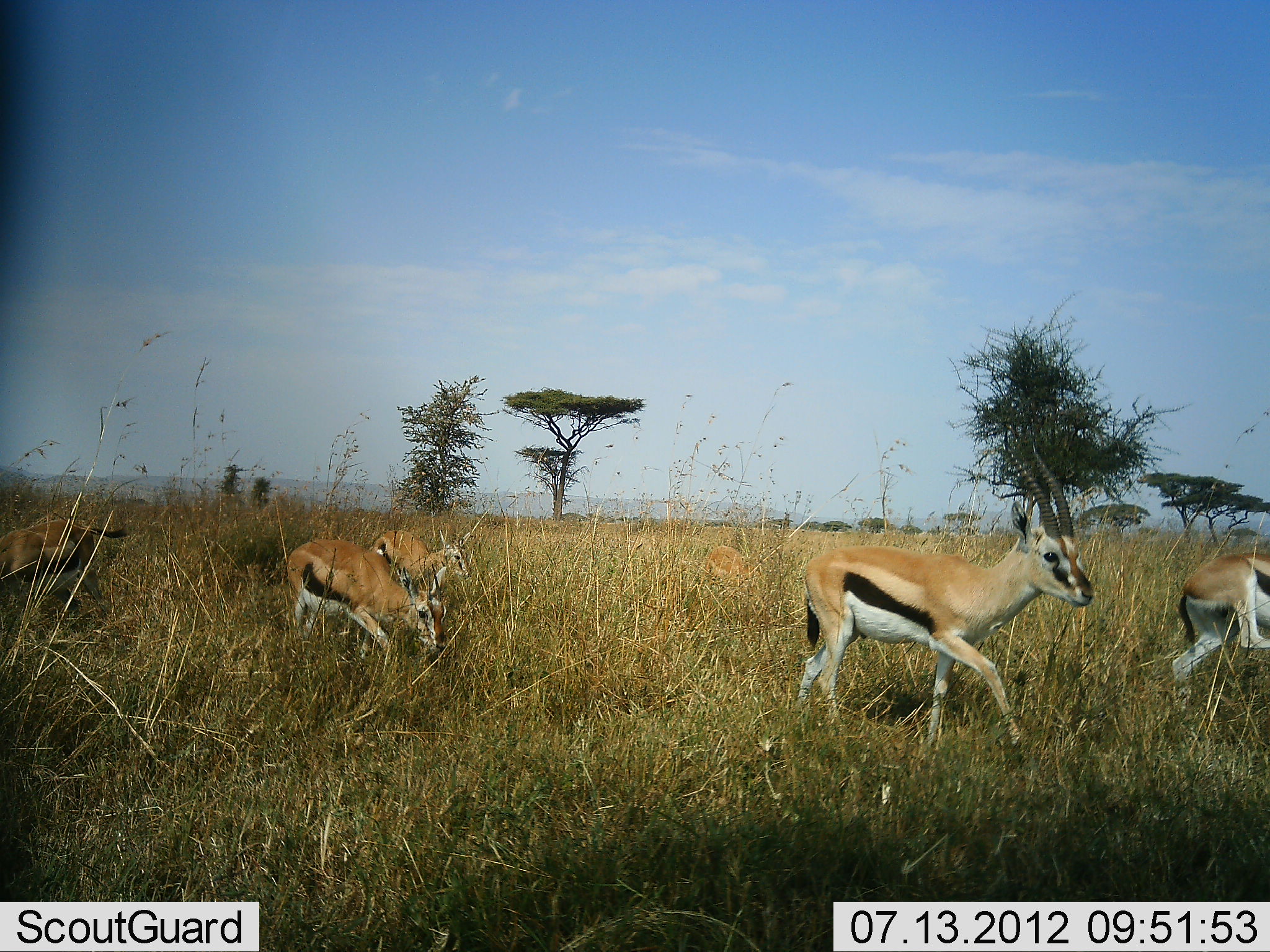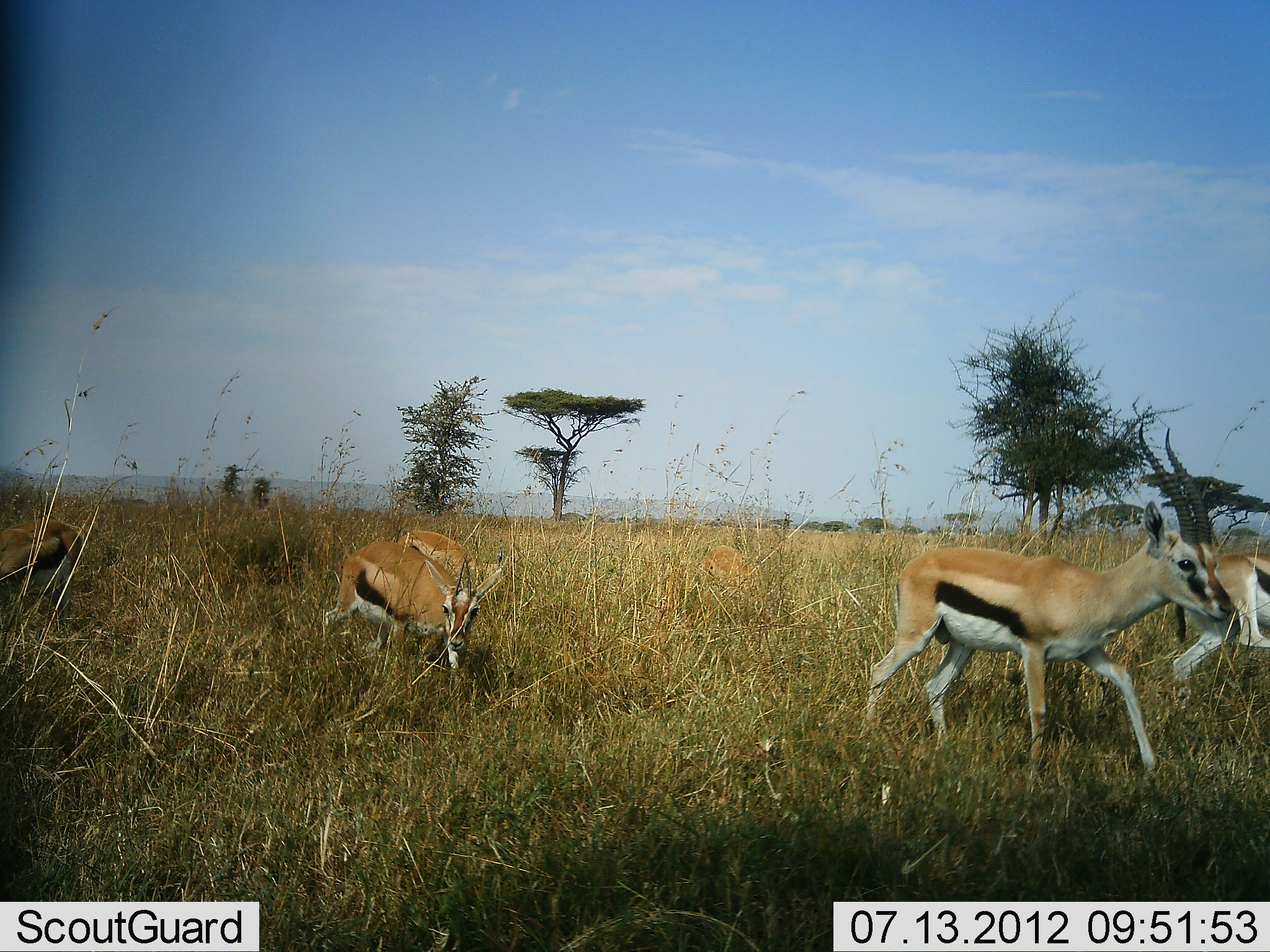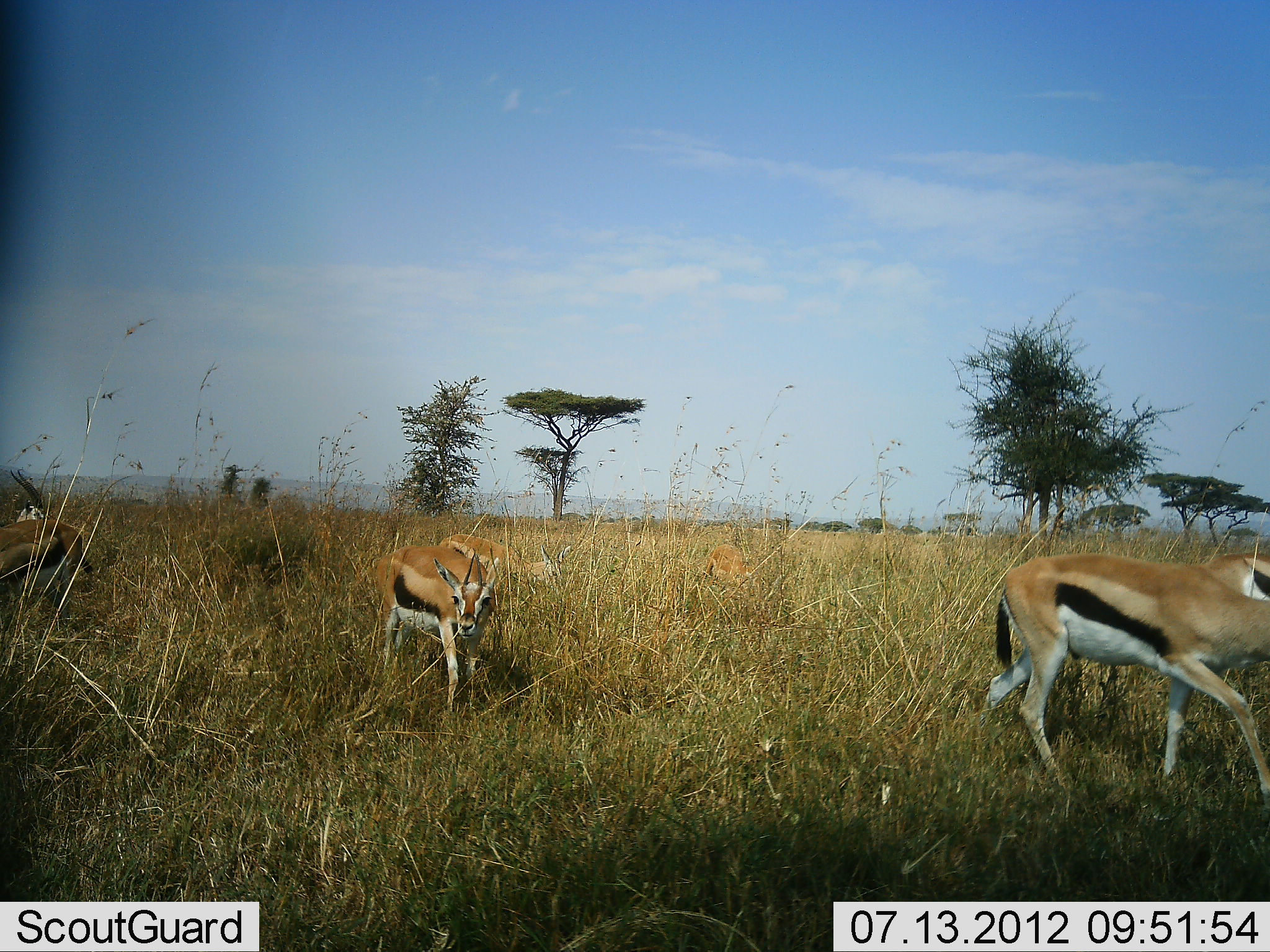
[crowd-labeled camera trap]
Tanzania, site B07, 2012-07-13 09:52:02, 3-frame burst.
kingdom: Animalia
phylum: Chordata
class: Mammalia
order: Artiodactyla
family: Bovidae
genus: Eudorcas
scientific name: Eudorcas thomsonii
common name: thomson's gazelle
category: gazellethomsons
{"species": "gazellethomsons (thomson's gazelle) (Eudorcas thomsonii)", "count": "5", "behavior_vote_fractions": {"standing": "20%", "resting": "0%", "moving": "100%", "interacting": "0%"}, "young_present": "0%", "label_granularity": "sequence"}